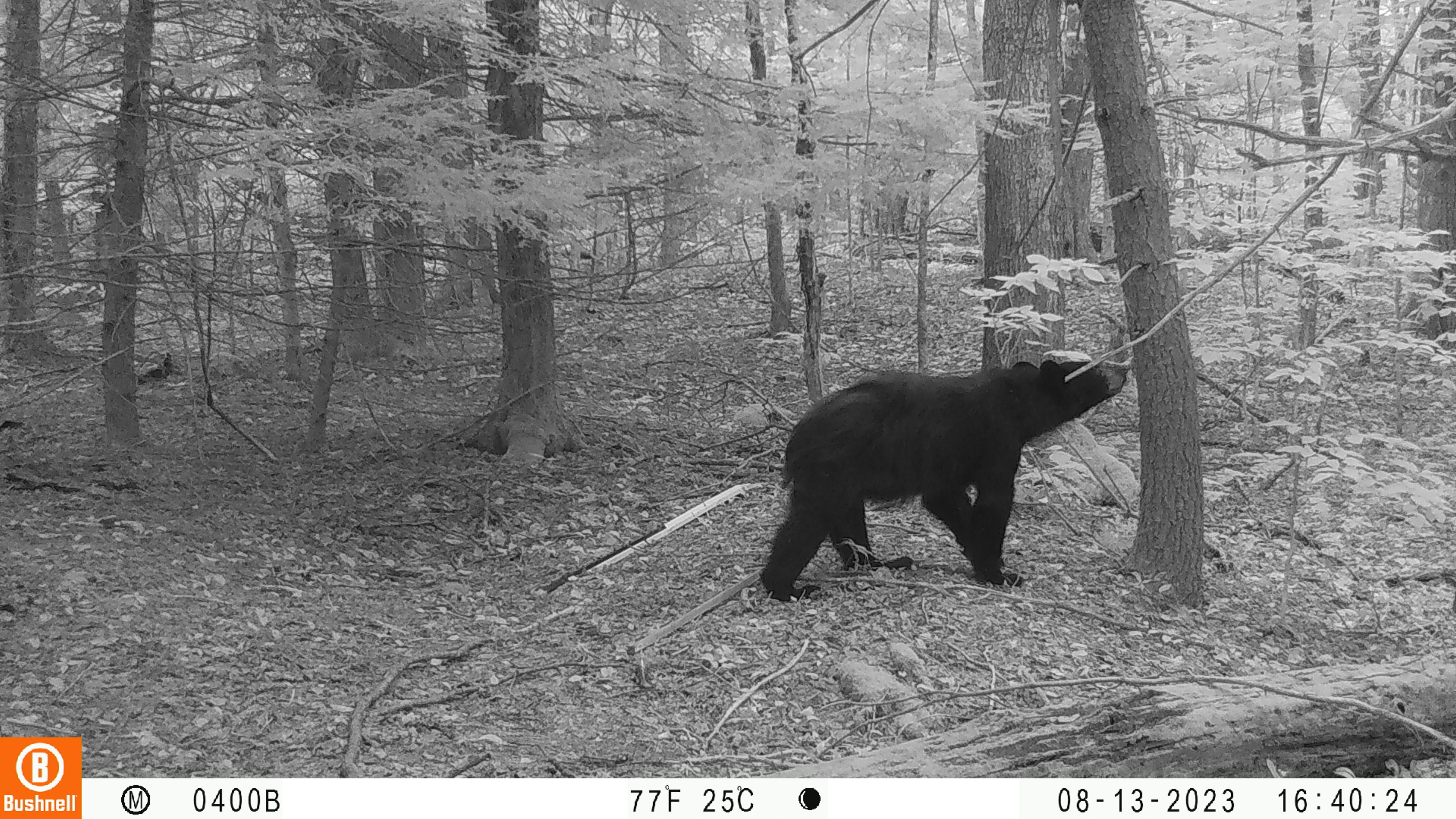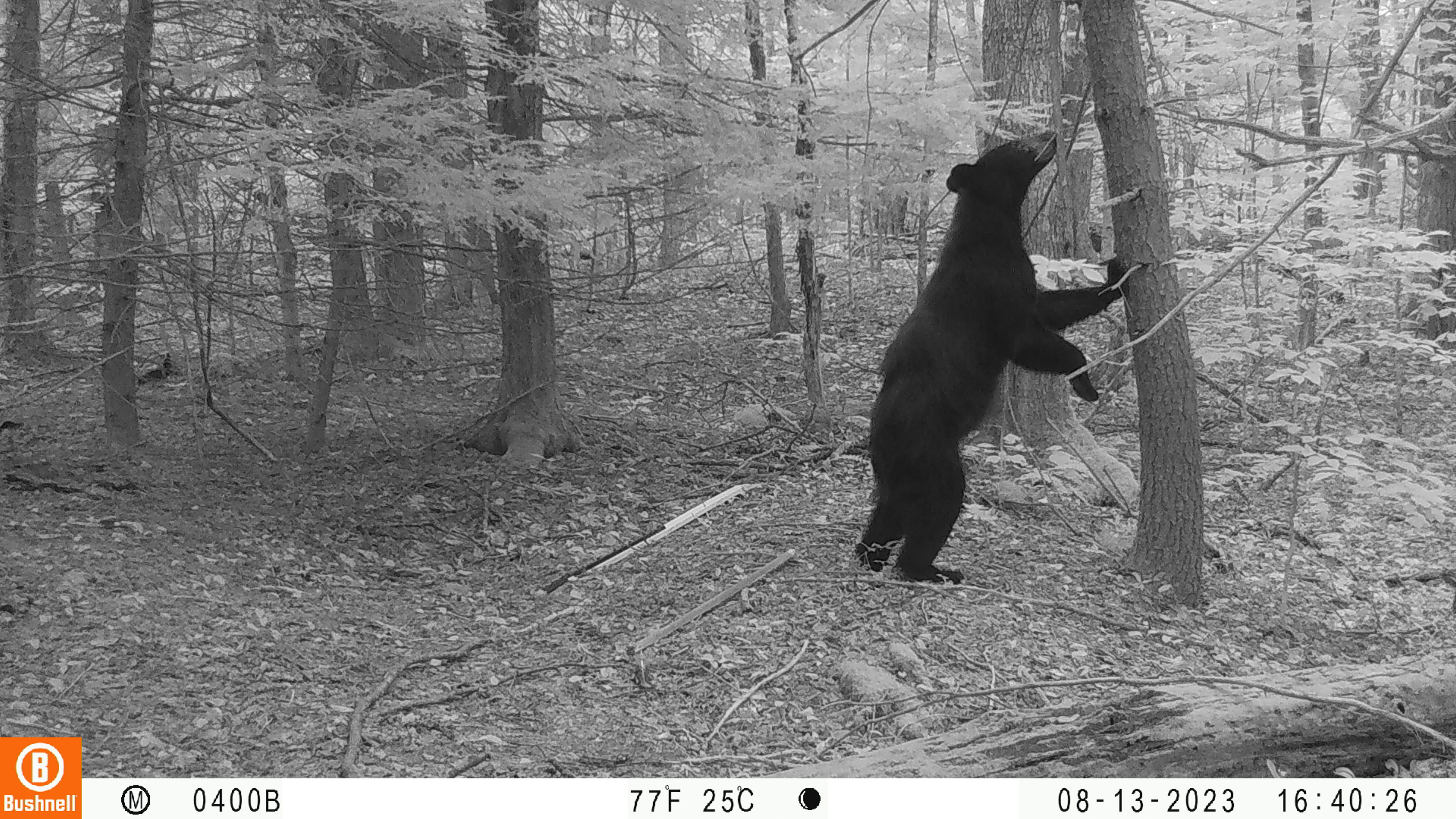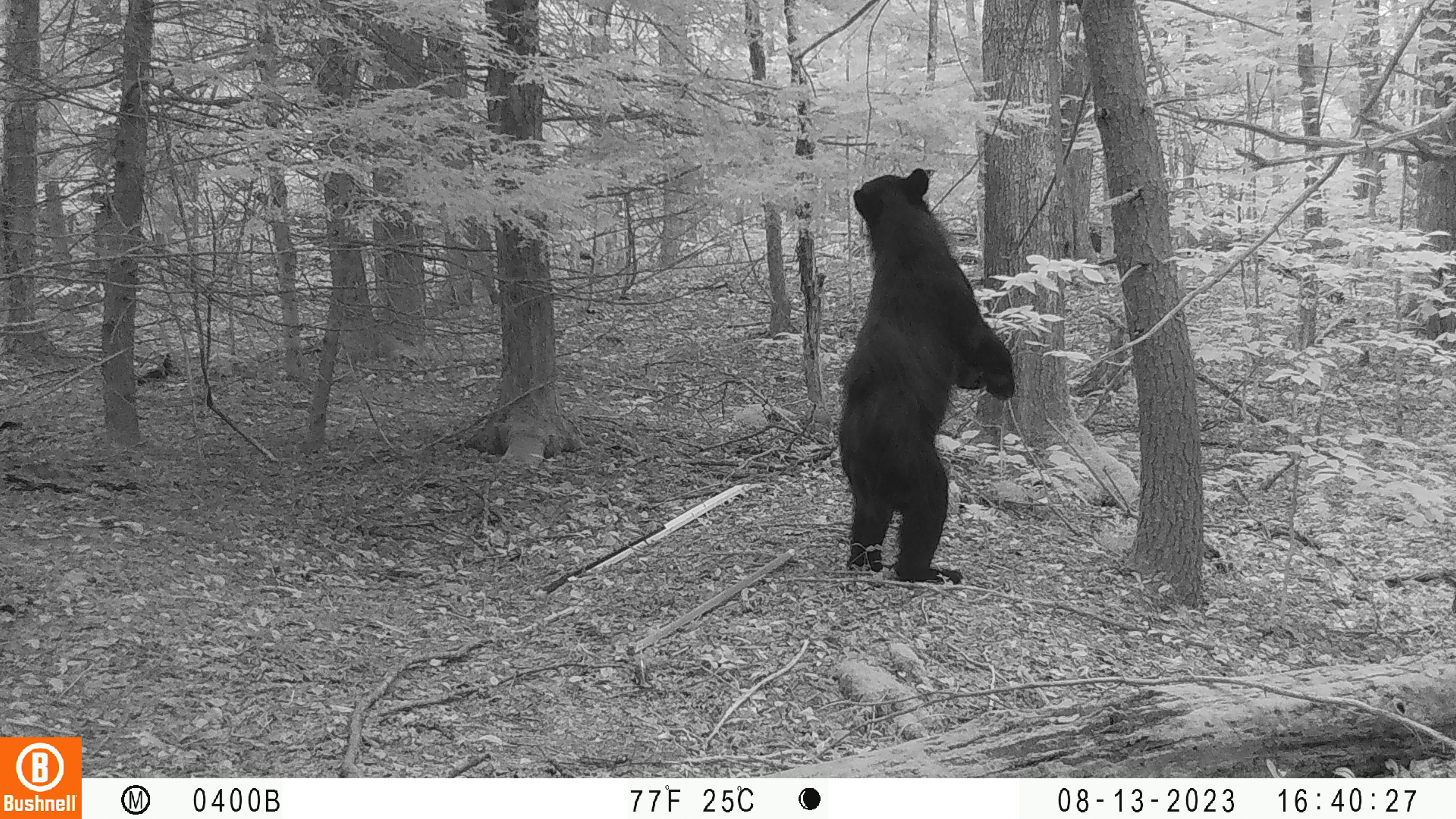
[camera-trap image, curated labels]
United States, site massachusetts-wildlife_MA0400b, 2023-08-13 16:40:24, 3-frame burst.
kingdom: Animalia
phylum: Chordata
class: Mammalia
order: Carnivora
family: Ursidae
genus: Ursus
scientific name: Ursus americanus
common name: black bear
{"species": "black bear (Ursus americanus)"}